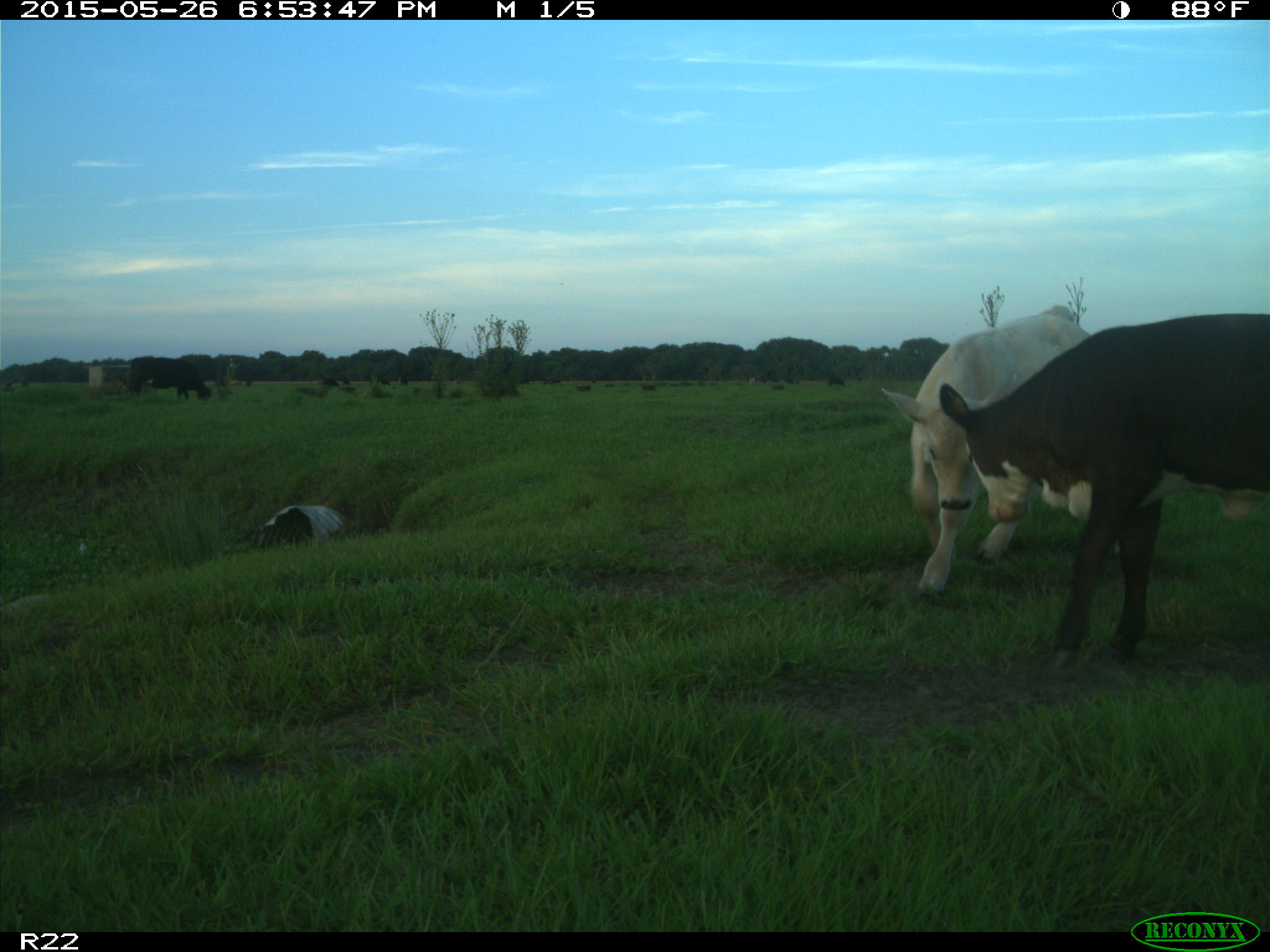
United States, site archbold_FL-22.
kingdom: Animalia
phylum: Chordata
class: Mammalia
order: Artiodactyla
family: Bovidae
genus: Bos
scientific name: Bos taurus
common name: domestic cow